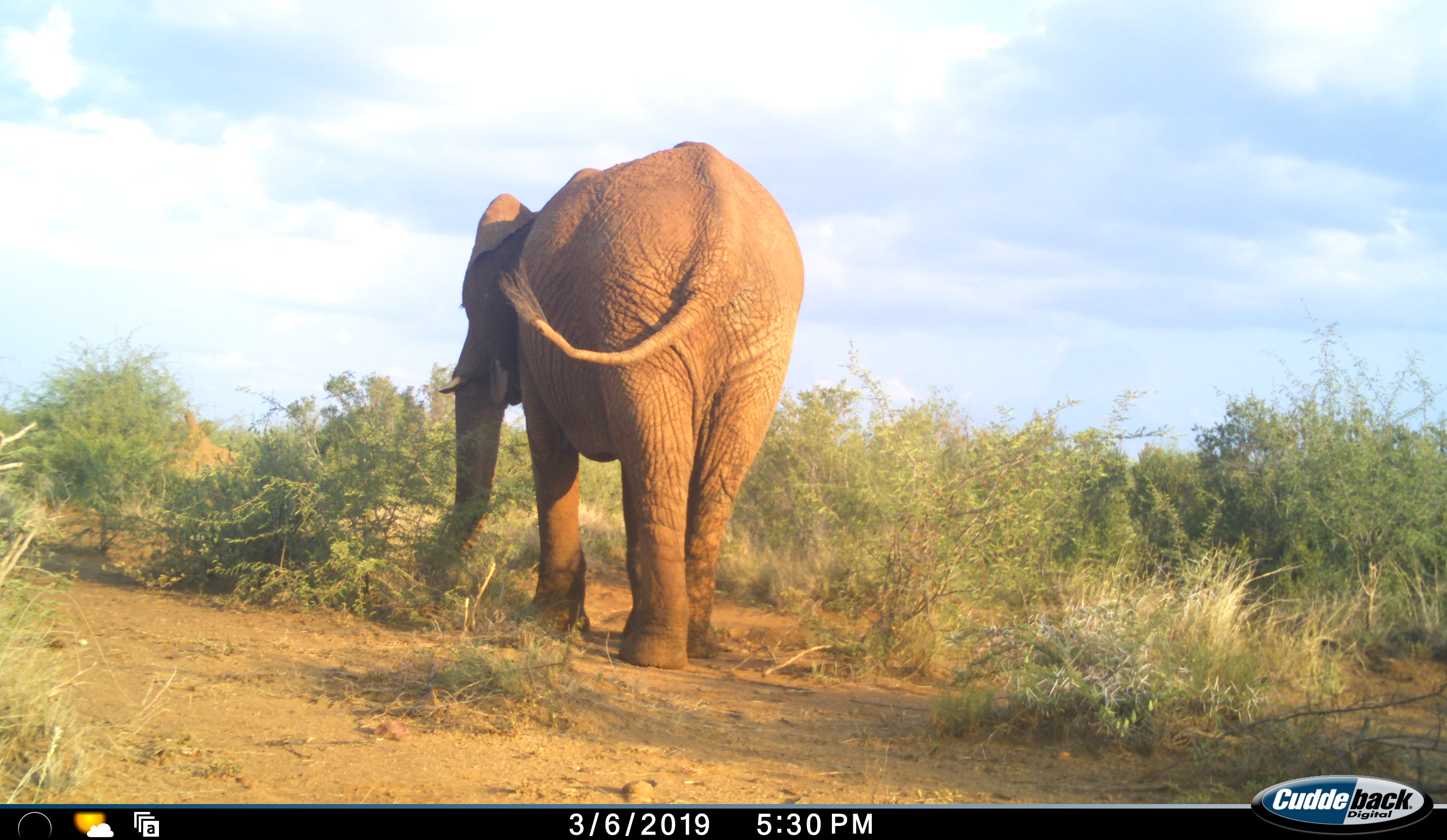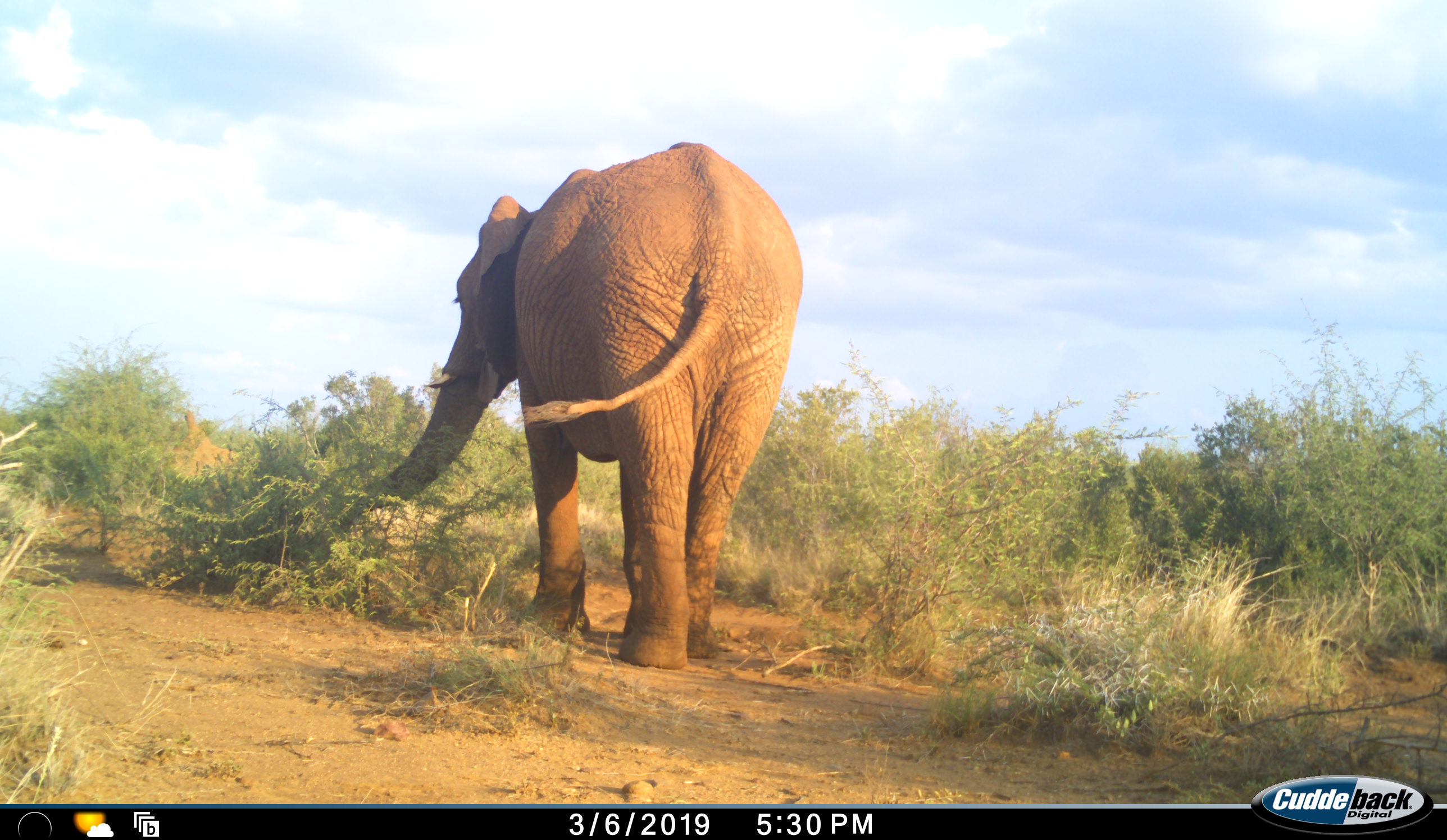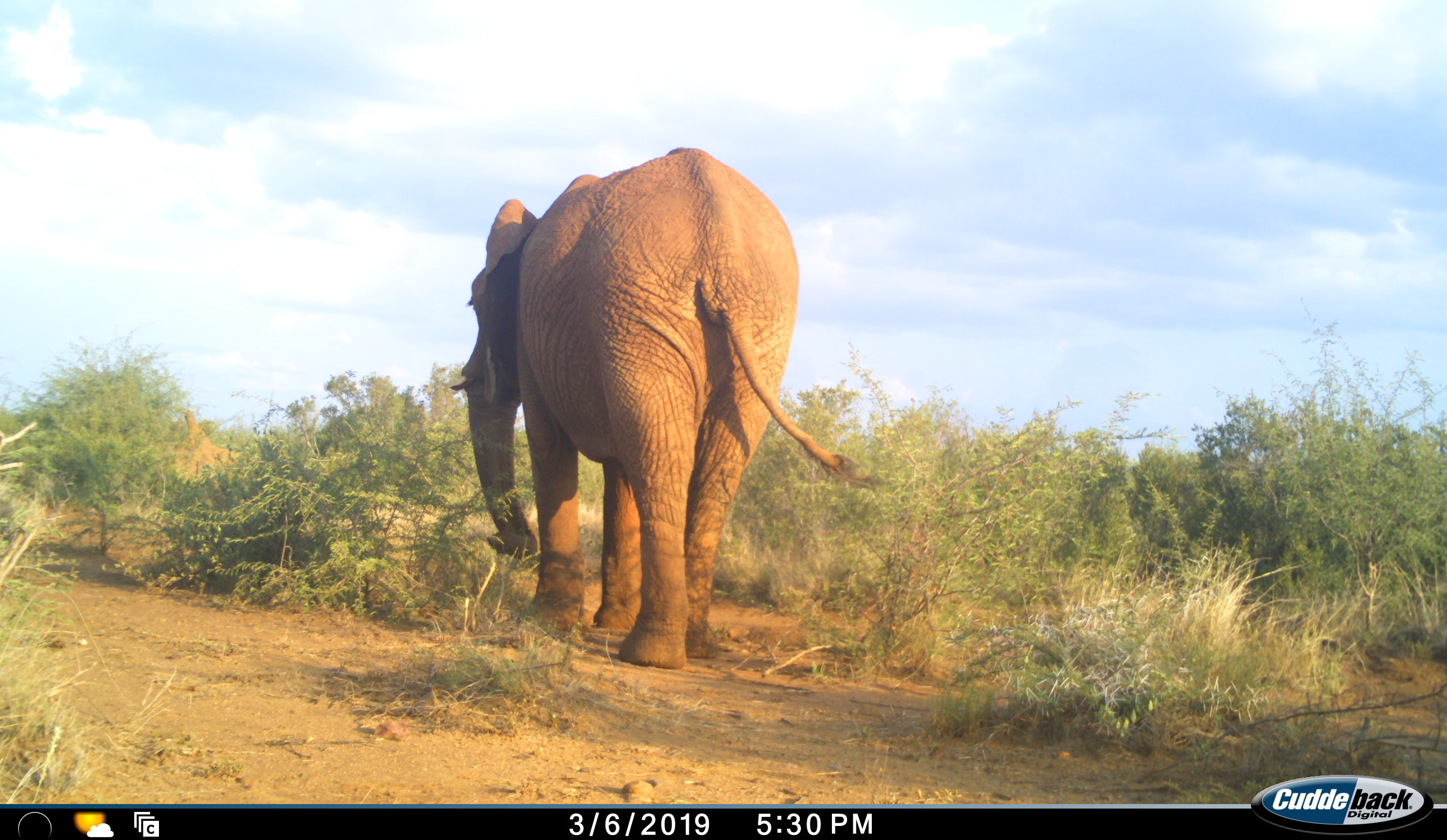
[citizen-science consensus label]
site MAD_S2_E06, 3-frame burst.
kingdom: Animalia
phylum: Chordata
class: Mammalia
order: Proboscidea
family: Elephantidae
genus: Loxodonta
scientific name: Loxodonta africana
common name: african bush elephant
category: elephant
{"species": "elephant (african bush elephant) (Loxodonta africana)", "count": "1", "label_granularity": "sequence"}